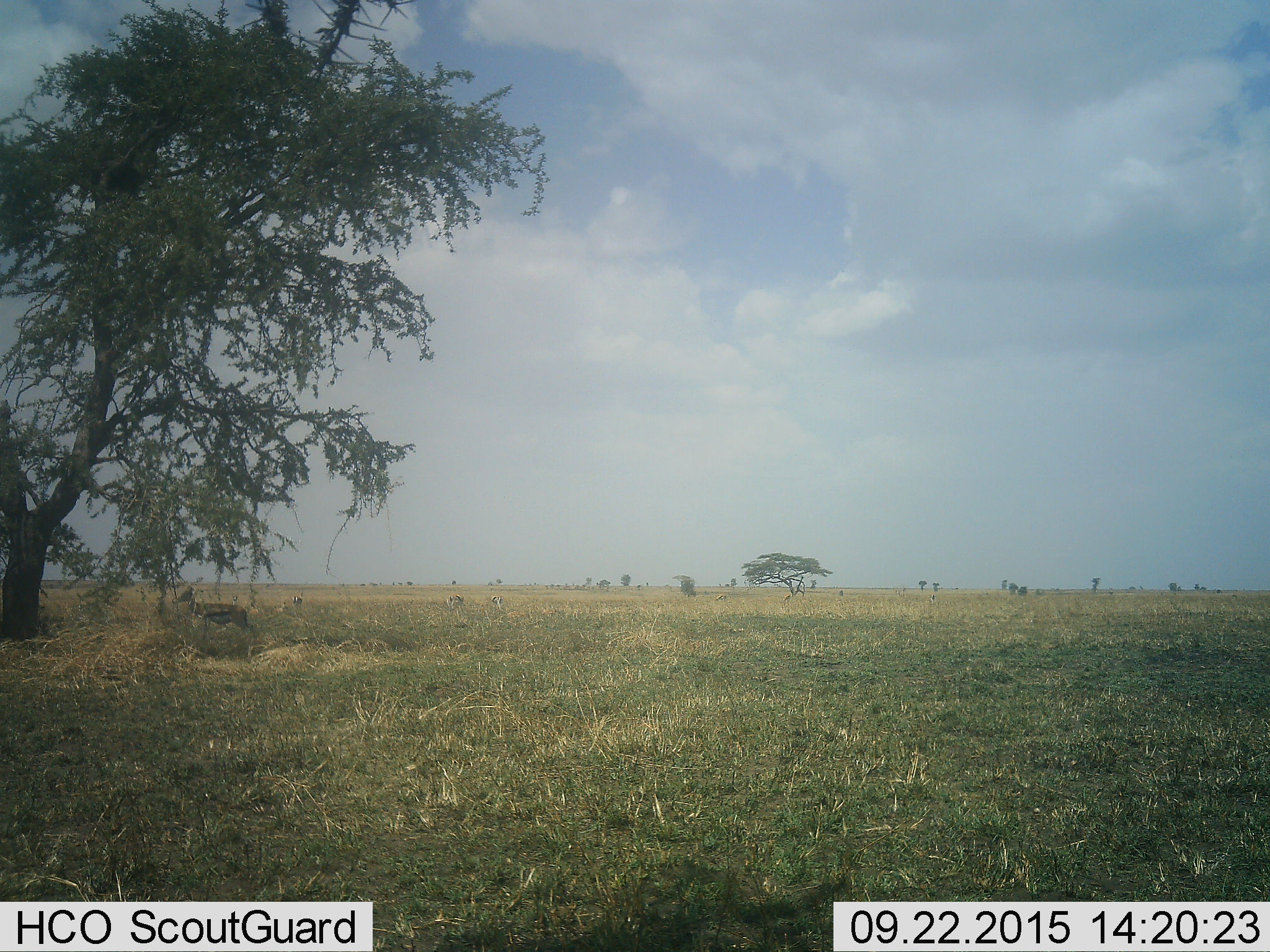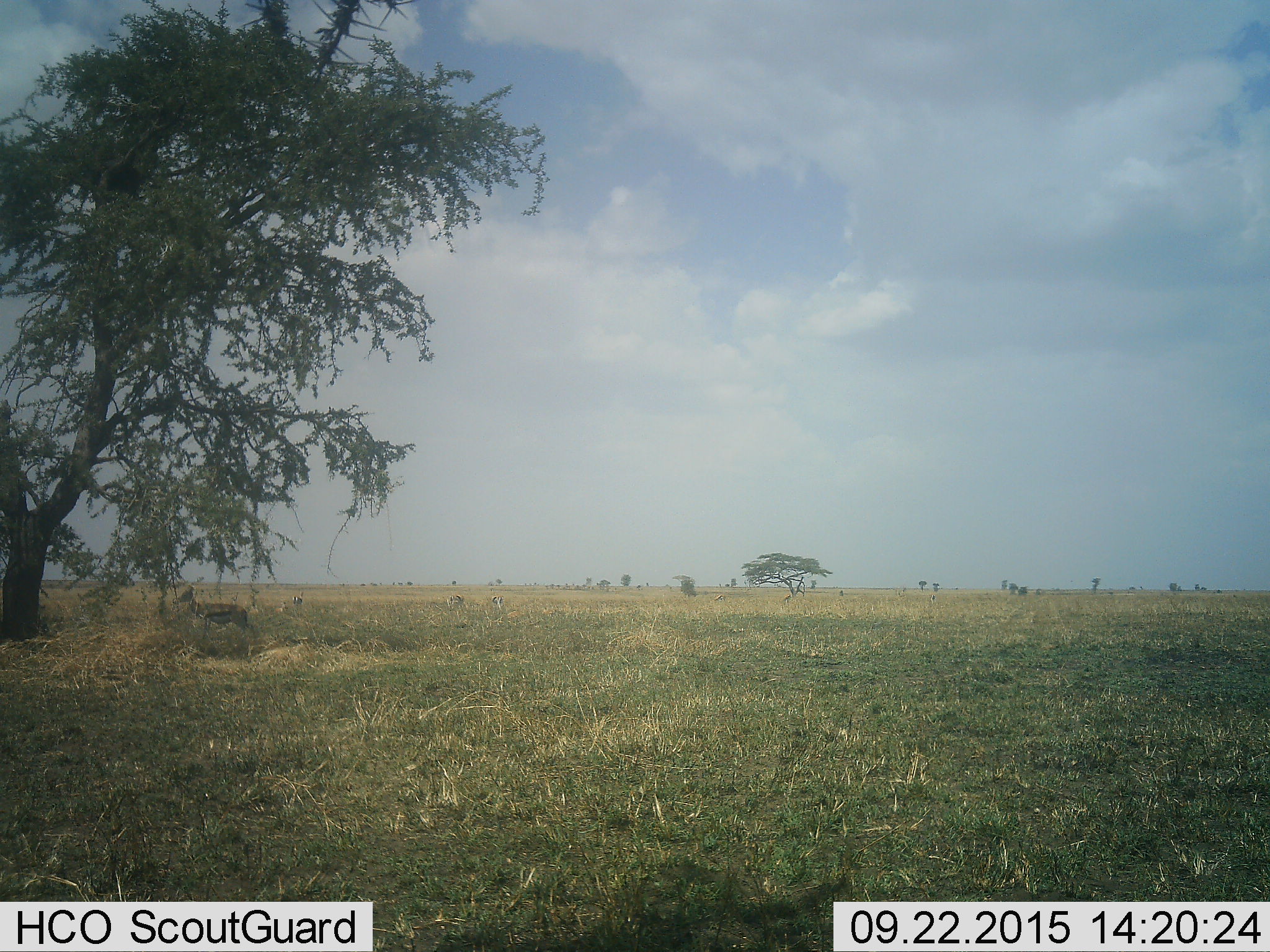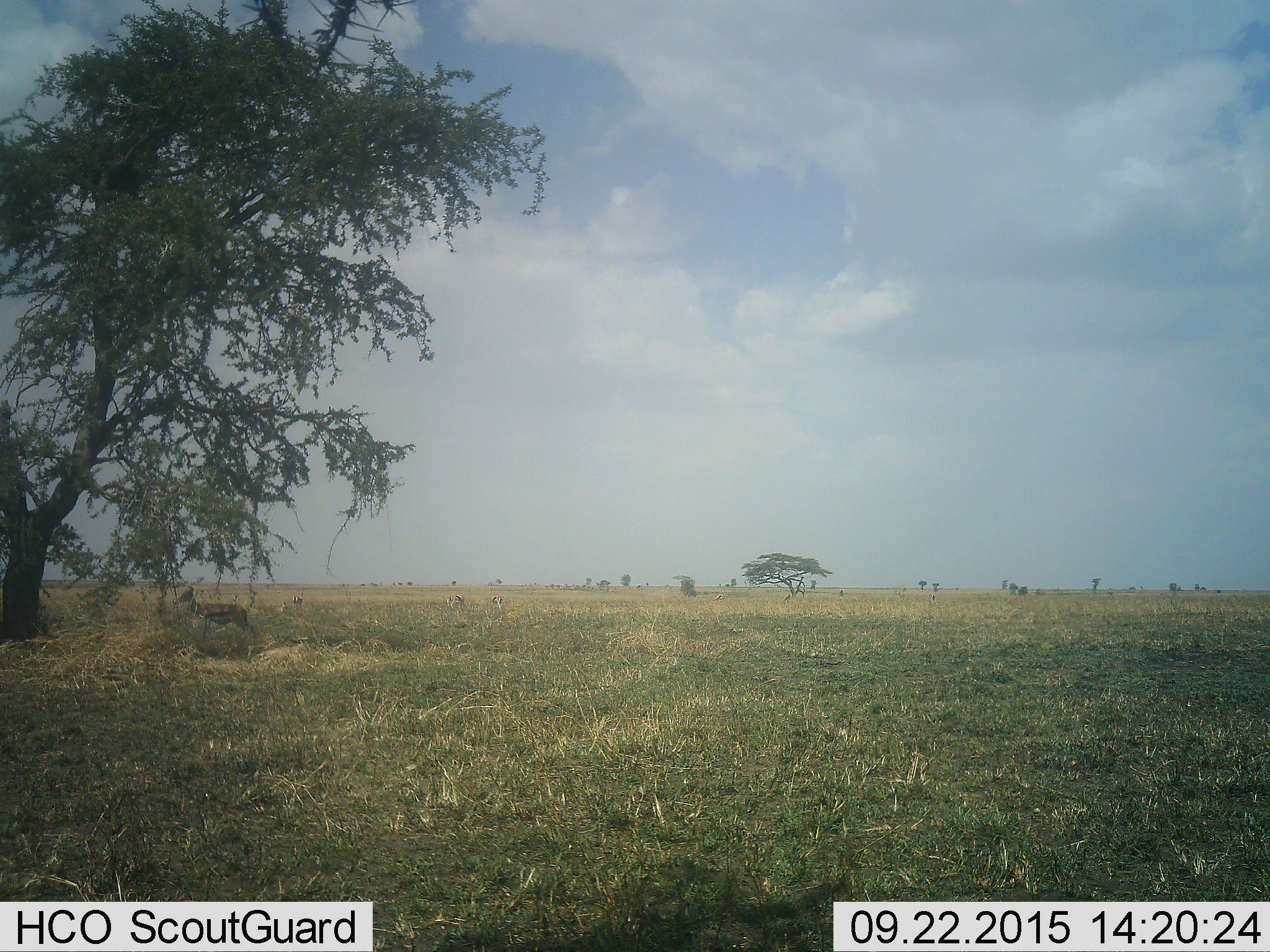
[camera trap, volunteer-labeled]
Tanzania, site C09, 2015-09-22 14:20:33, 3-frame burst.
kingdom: Animalia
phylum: Chordata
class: Mammalia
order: Artiodactyla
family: Bovidae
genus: Eudorcas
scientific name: Eudorcas thomsonii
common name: thomson's gazelle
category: gazellethomsons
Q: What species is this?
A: Gazellethomsons (thomson's gazelle) (Eudorcas thomsonii).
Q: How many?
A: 4.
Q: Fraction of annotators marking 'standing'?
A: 89%.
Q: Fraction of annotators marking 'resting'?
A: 17%.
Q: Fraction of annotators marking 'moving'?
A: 11%.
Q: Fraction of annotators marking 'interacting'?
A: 0%.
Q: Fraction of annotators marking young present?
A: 6%.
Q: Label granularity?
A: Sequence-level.